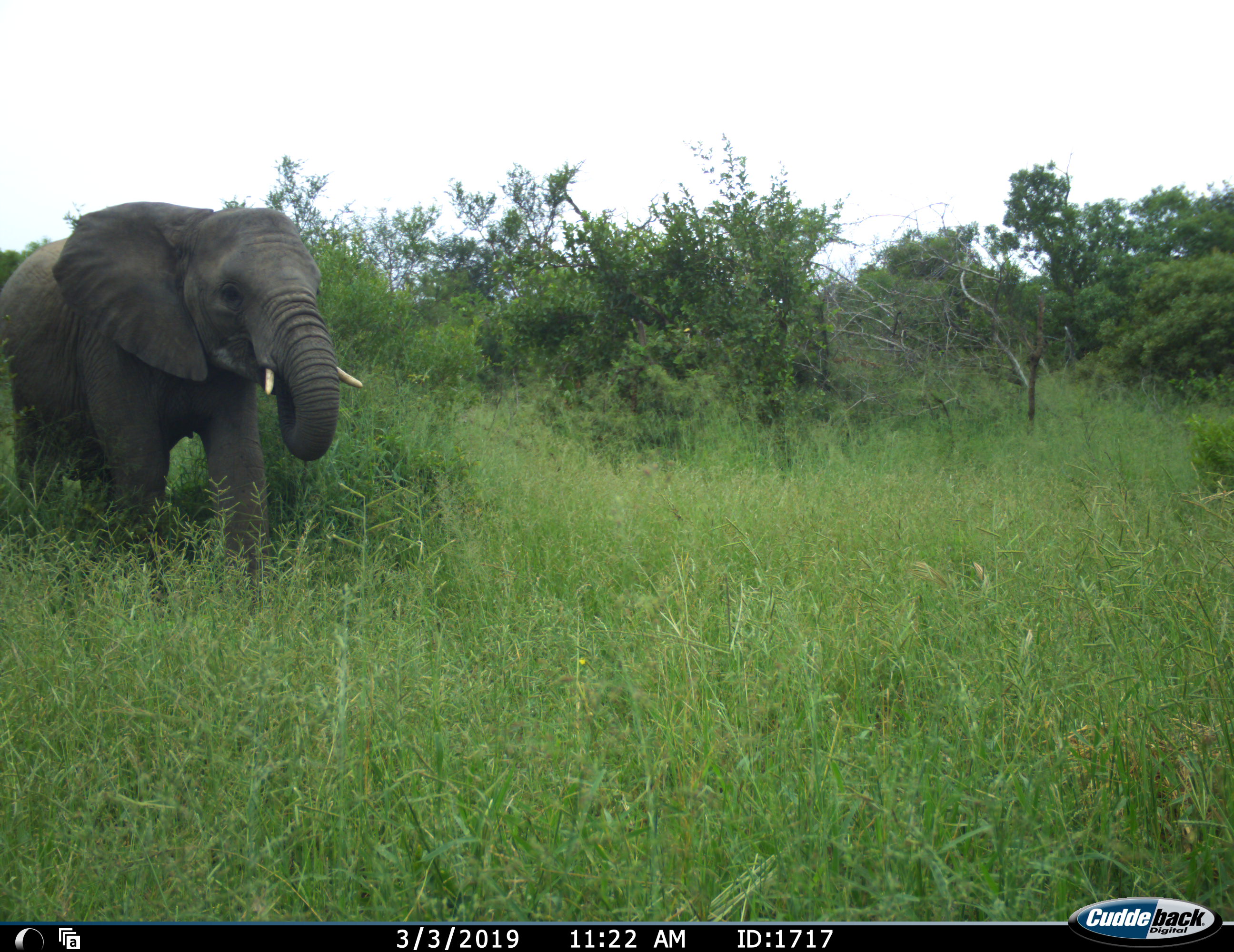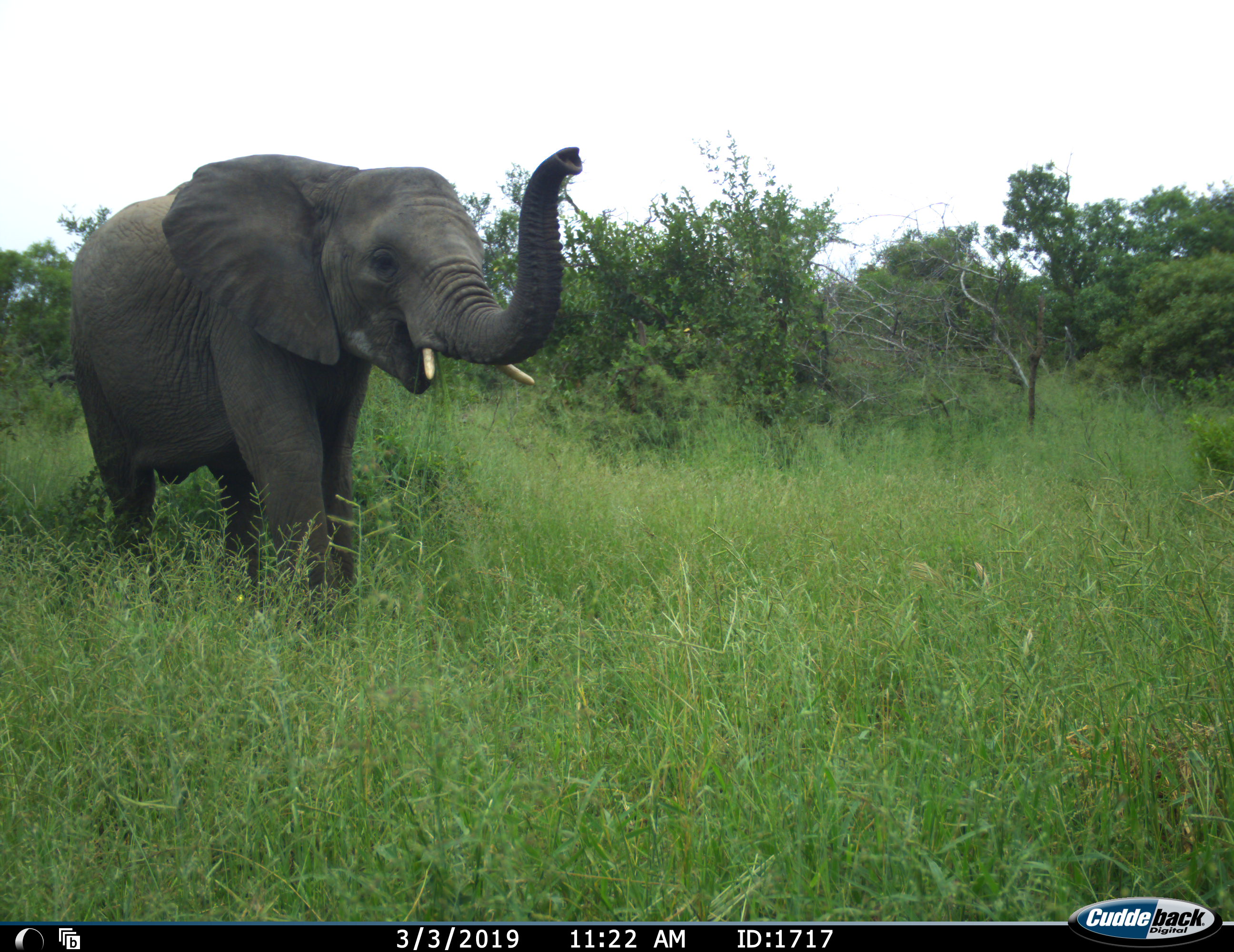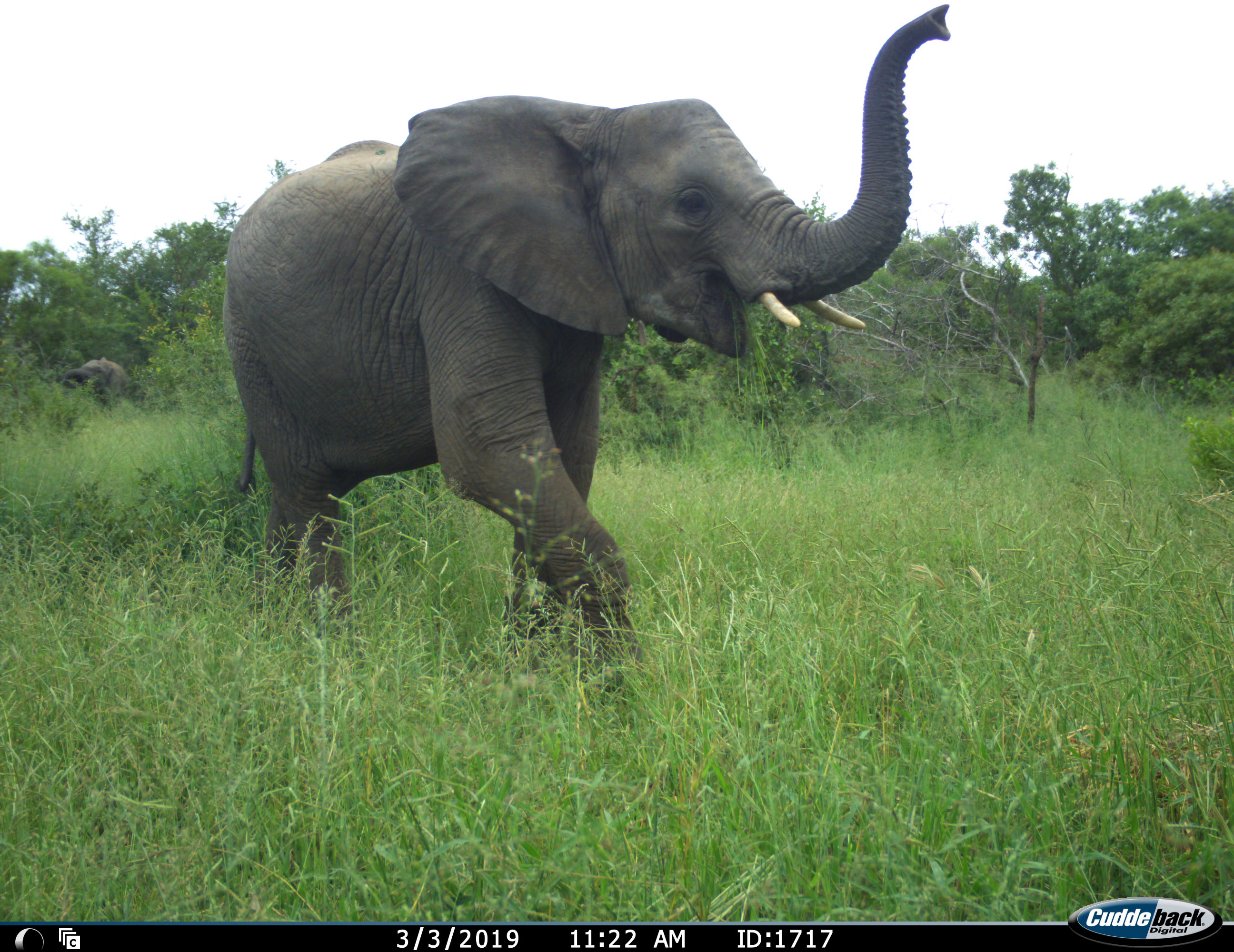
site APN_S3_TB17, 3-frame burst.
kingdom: Animalia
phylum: Chordata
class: Mammalia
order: Proboscidea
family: Elephantidae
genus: Loxodonta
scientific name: Loxodonta africana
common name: african bush elephant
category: elephant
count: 2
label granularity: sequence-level